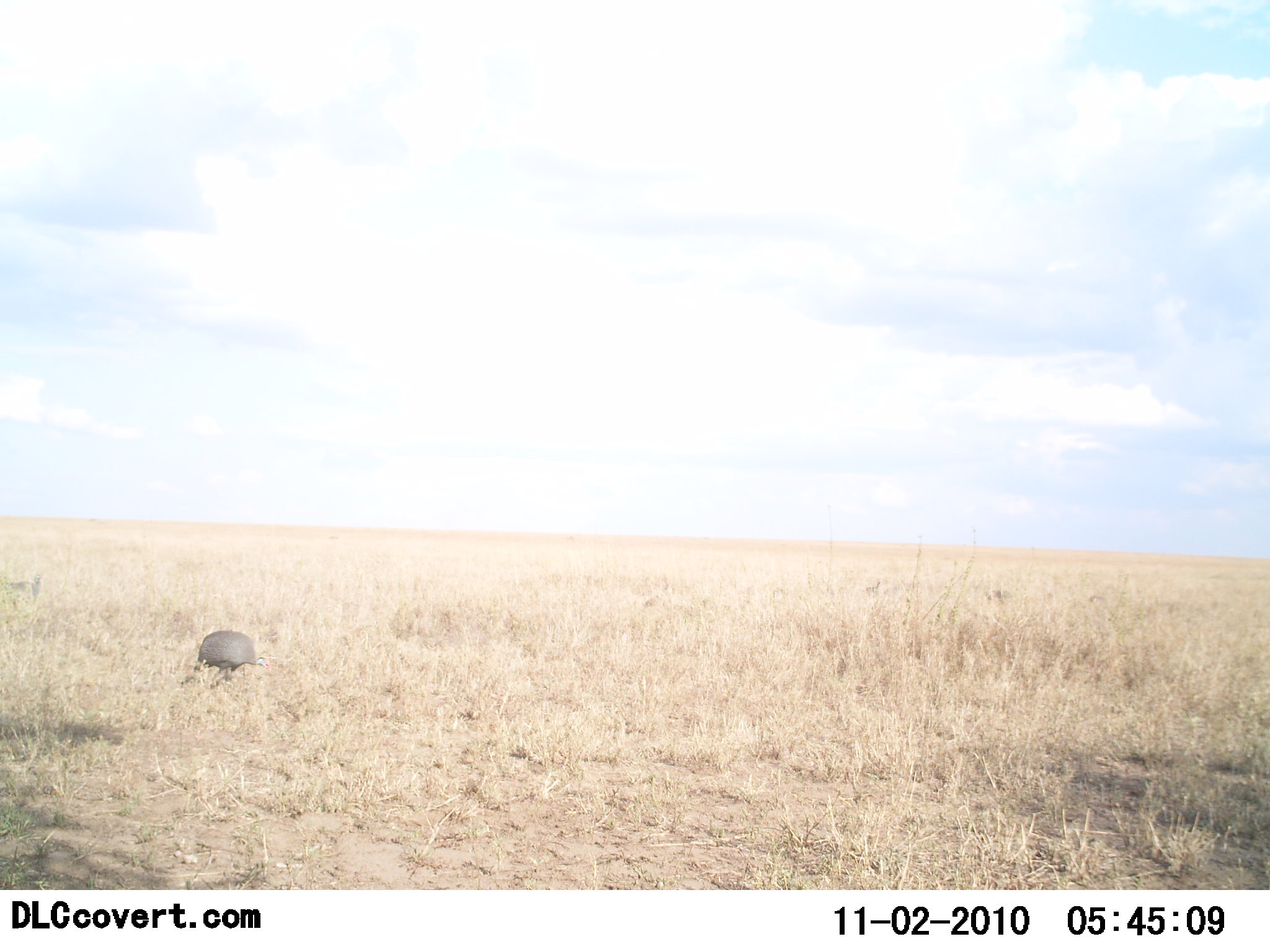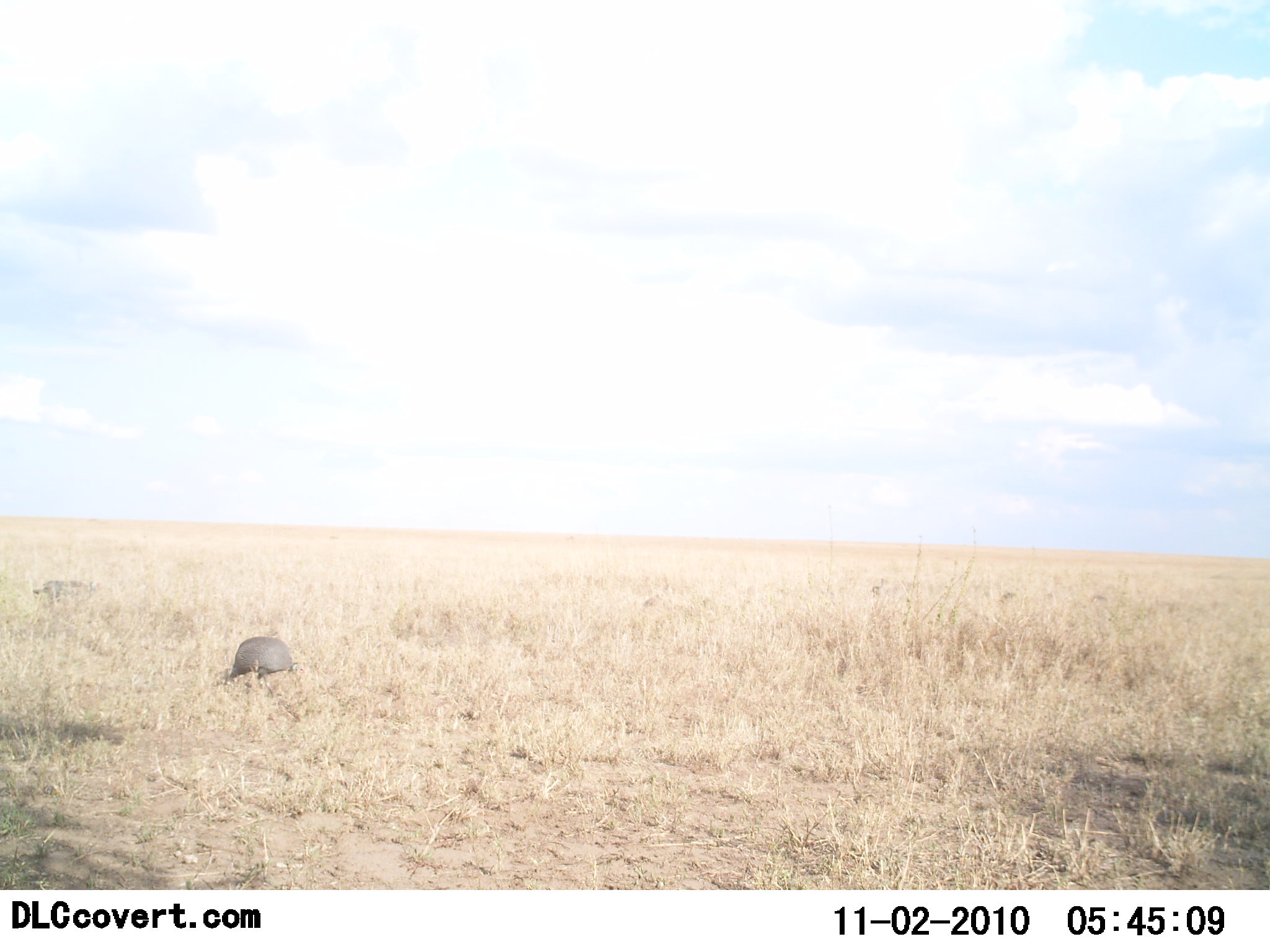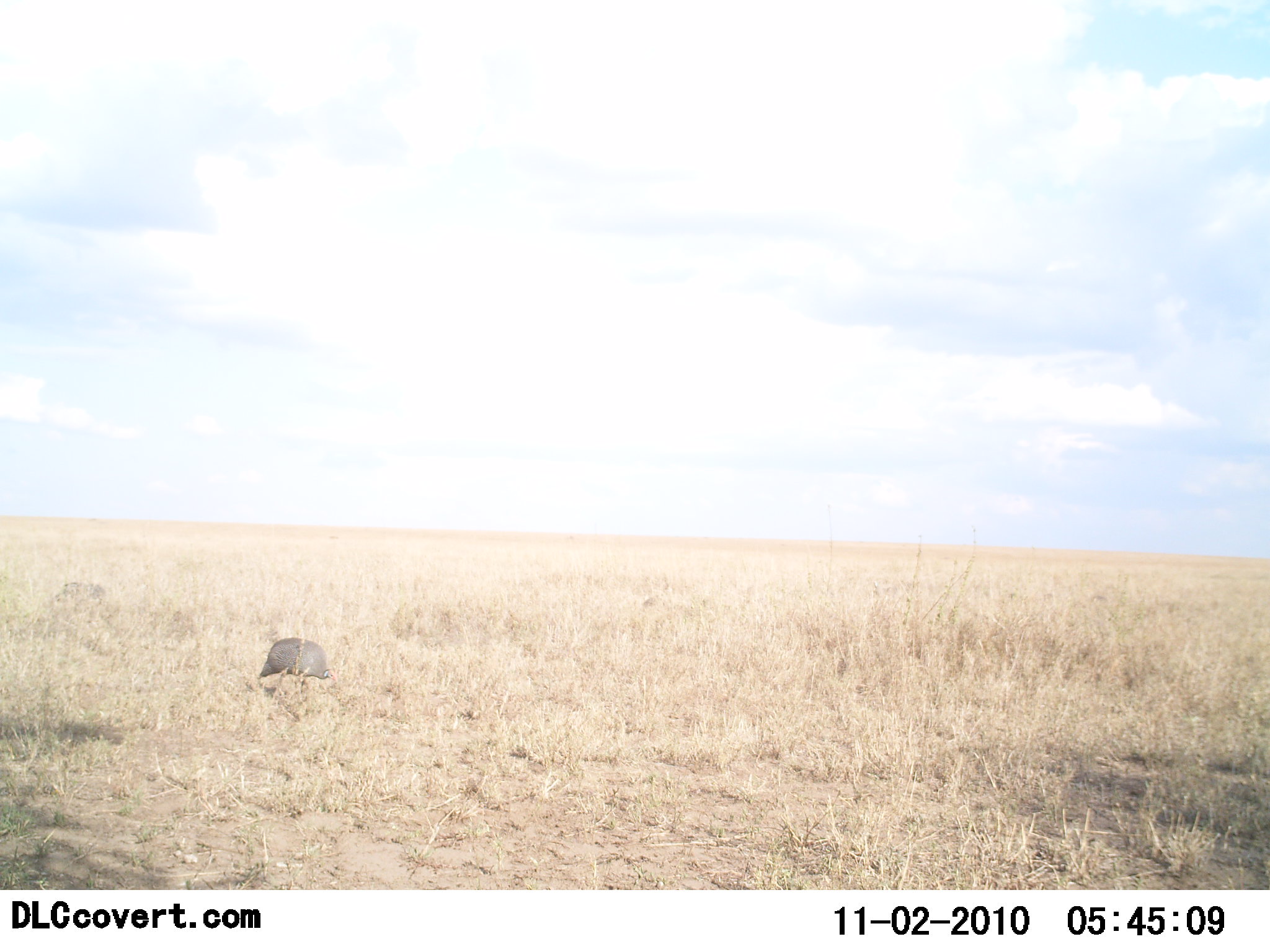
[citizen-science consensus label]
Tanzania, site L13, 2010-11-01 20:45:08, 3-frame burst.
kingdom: Animalia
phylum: Chordata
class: Aves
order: Galliformes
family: Numididae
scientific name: Numididae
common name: guinea fowl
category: guineafowl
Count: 3.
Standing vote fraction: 0%.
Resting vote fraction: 0%.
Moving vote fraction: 71%.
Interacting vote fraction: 0%.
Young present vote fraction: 0%.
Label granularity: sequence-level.